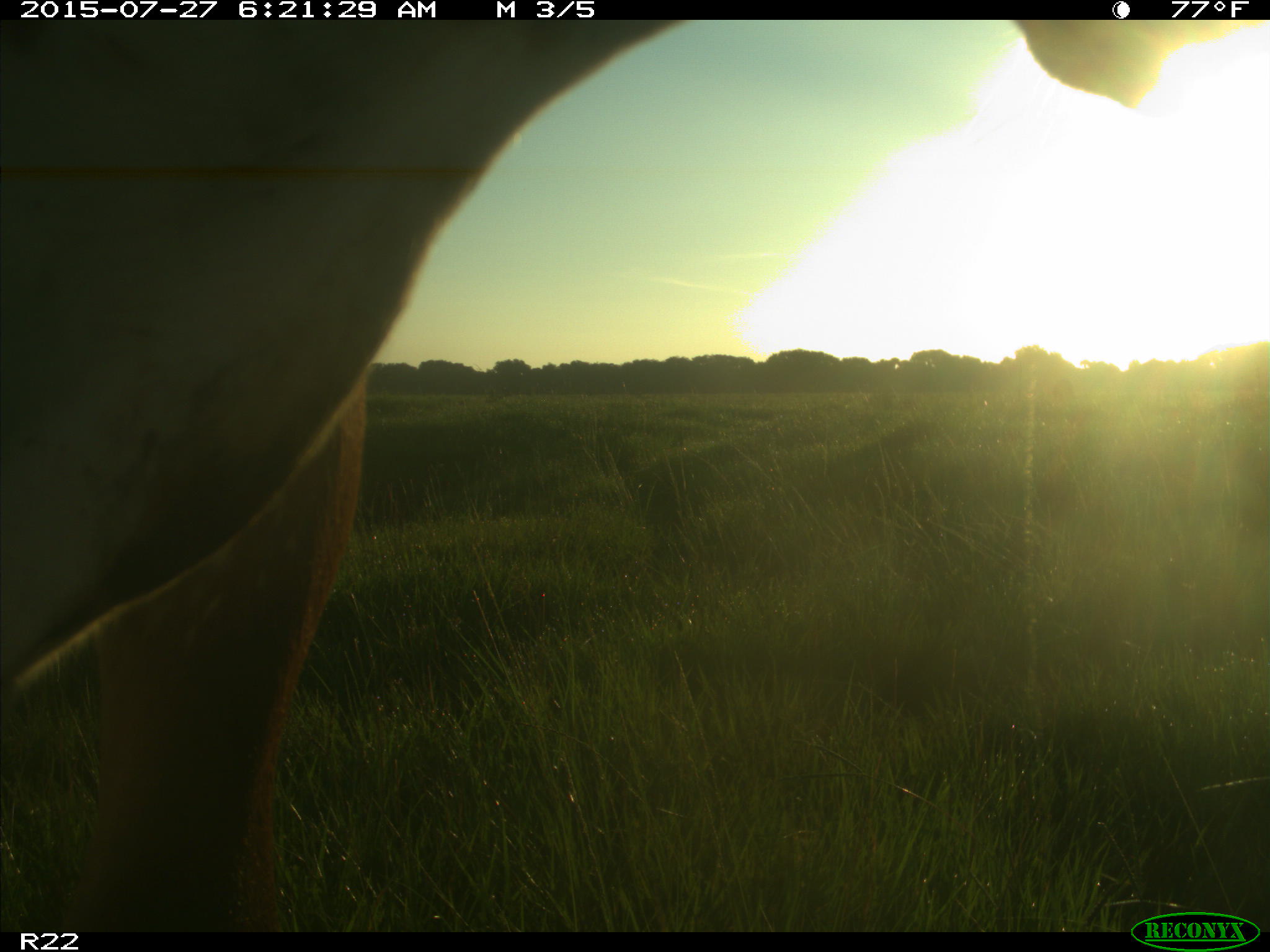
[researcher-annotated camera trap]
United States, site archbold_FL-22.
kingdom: Animalia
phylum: Chordata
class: Mammalia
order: Artiodactyla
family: Bovidae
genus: Bos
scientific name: Bos taurus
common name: domestic cow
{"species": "Bos taurus (domestic cow)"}